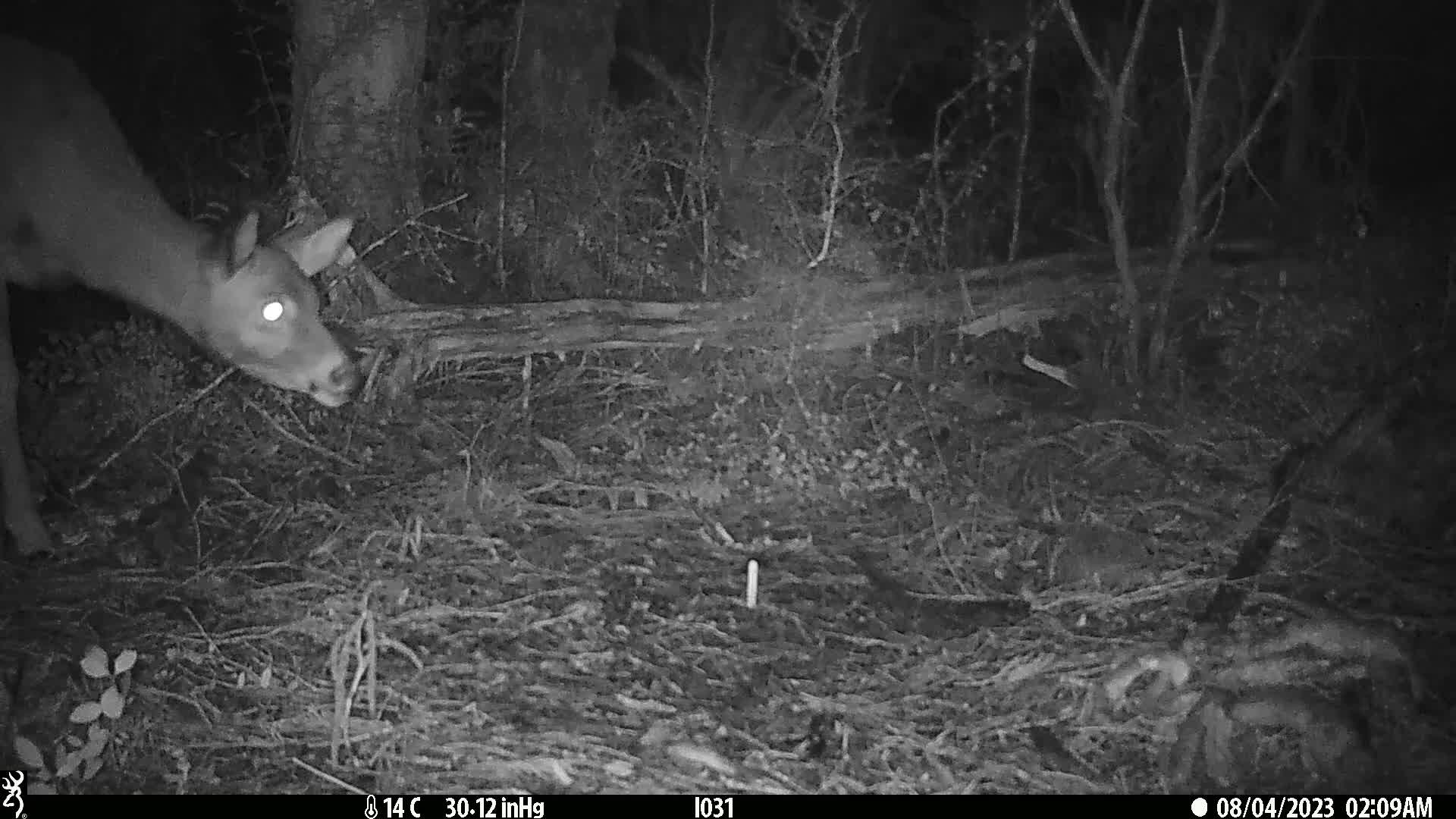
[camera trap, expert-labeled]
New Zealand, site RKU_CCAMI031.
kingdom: Animalia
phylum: Chordata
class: Mammalia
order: Artiodactyla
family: Cervidae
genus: Odocoileus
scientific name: Odocoileus virginianus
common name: white-tailed deer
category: white tailed deer